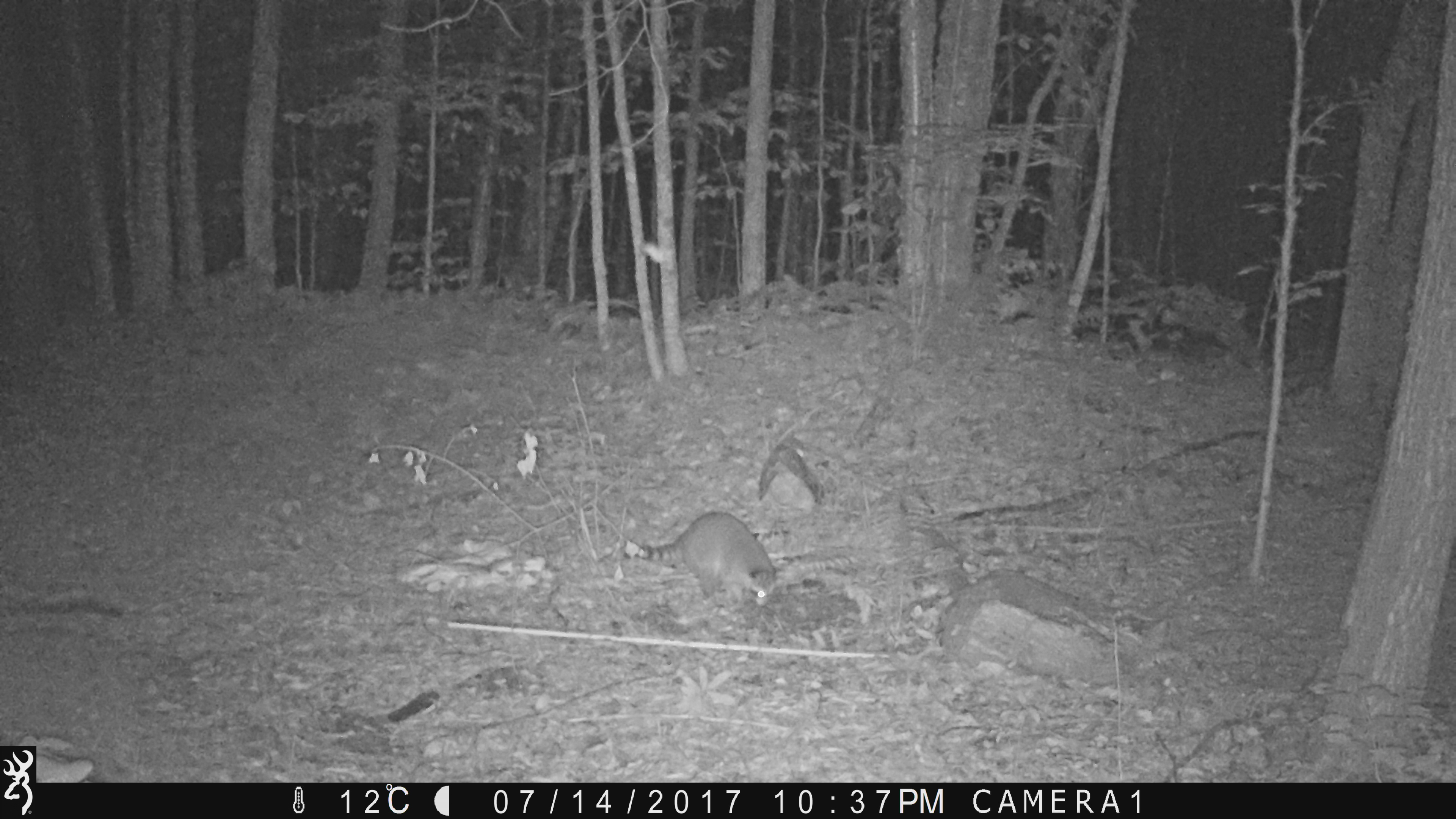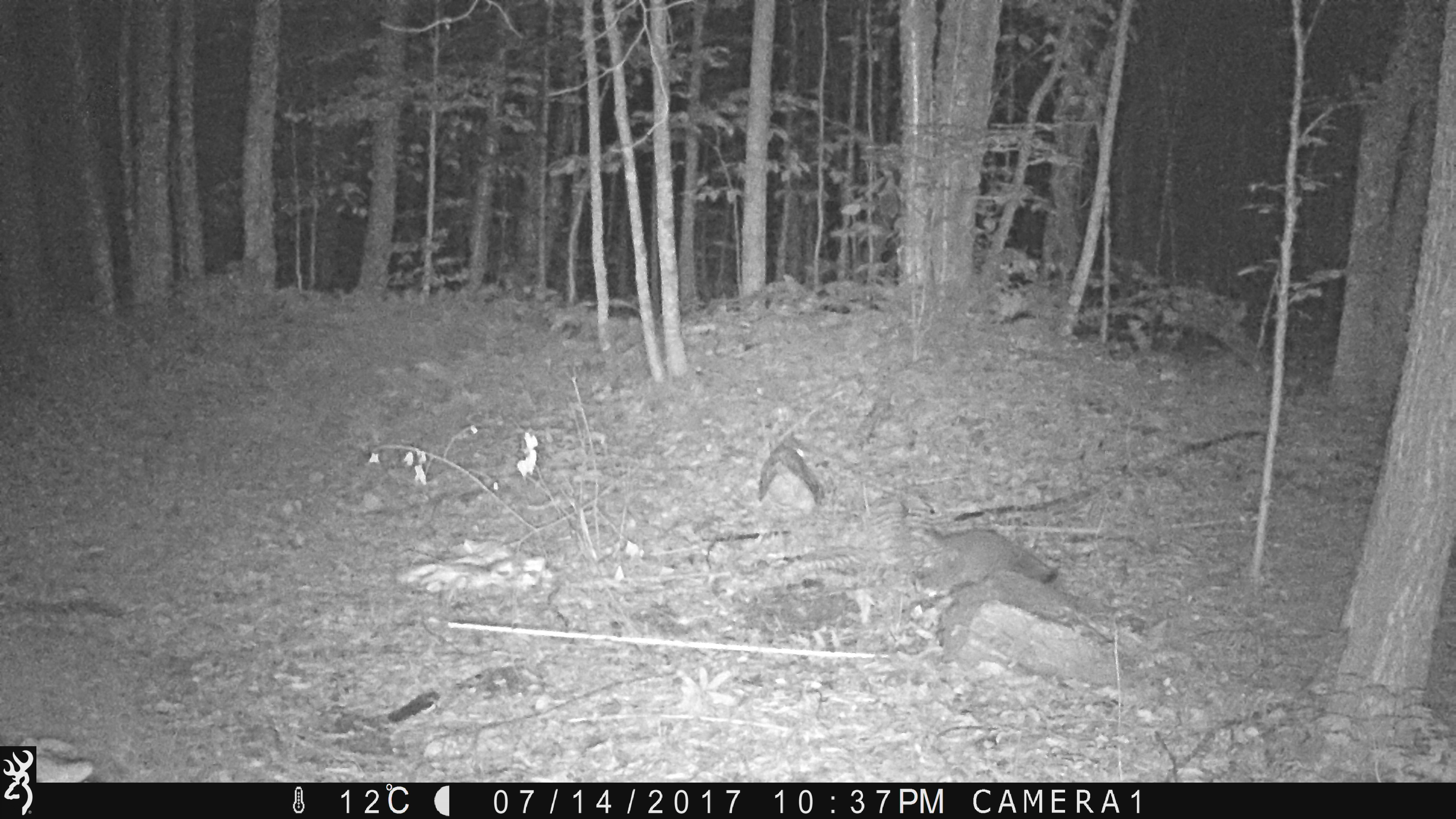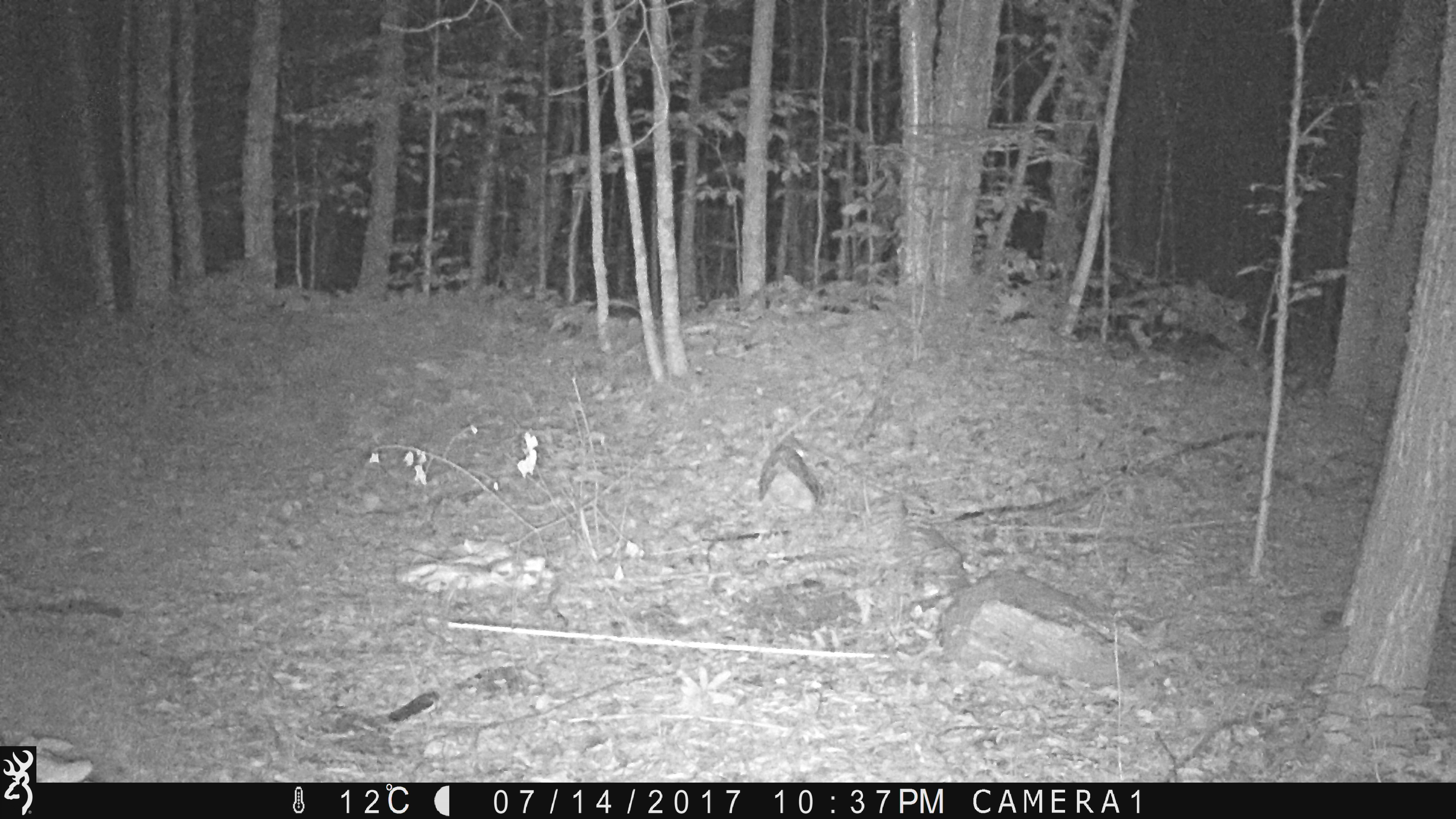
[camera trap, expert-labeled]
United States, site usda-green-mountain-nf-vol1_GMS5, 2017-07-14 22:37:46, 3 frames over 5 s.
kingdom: Animalia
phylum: Chordata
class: Mammalia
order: Carnivora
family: Procyonidae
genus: Procyon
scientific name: Procyon lotor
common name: raccoon